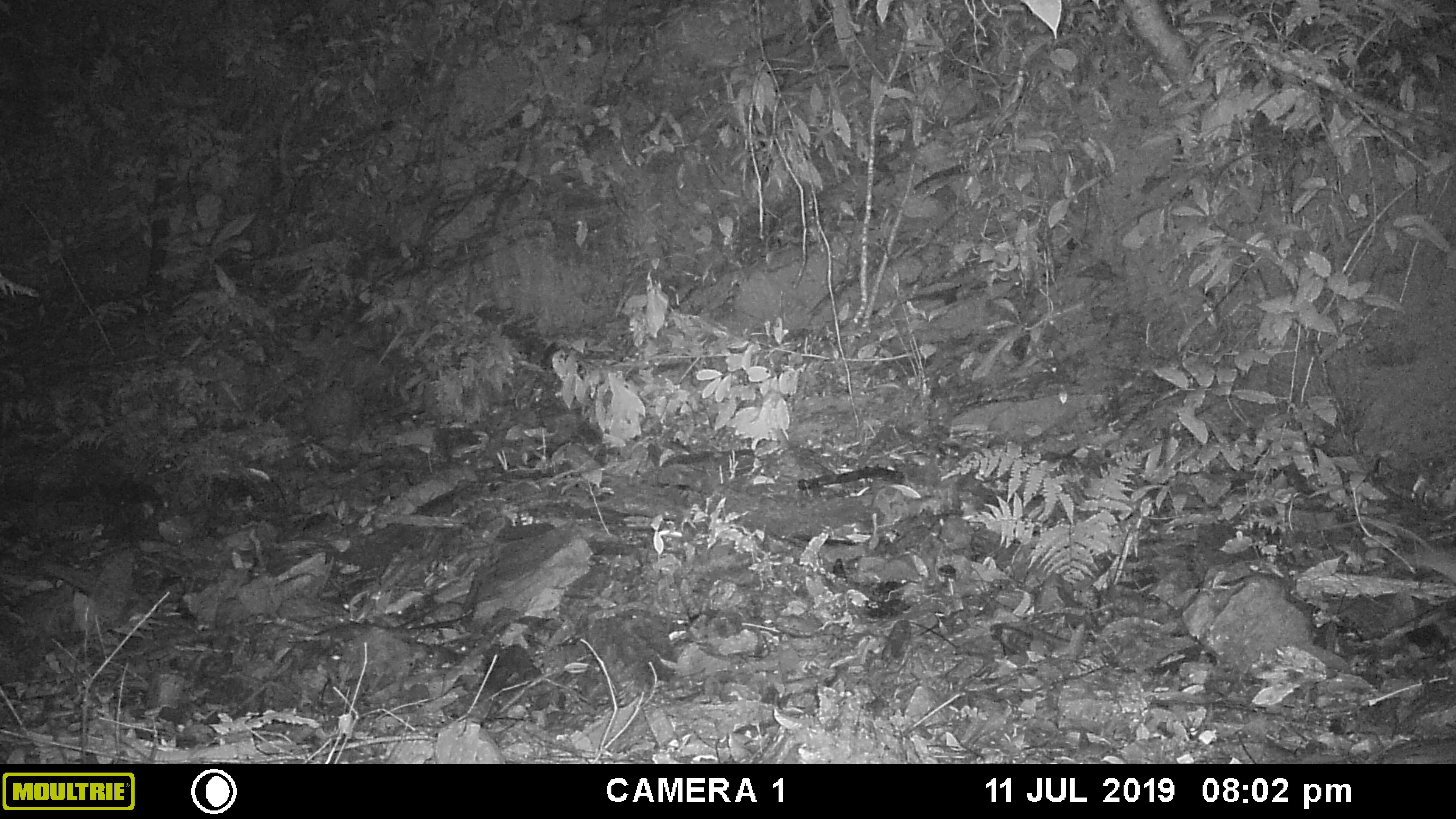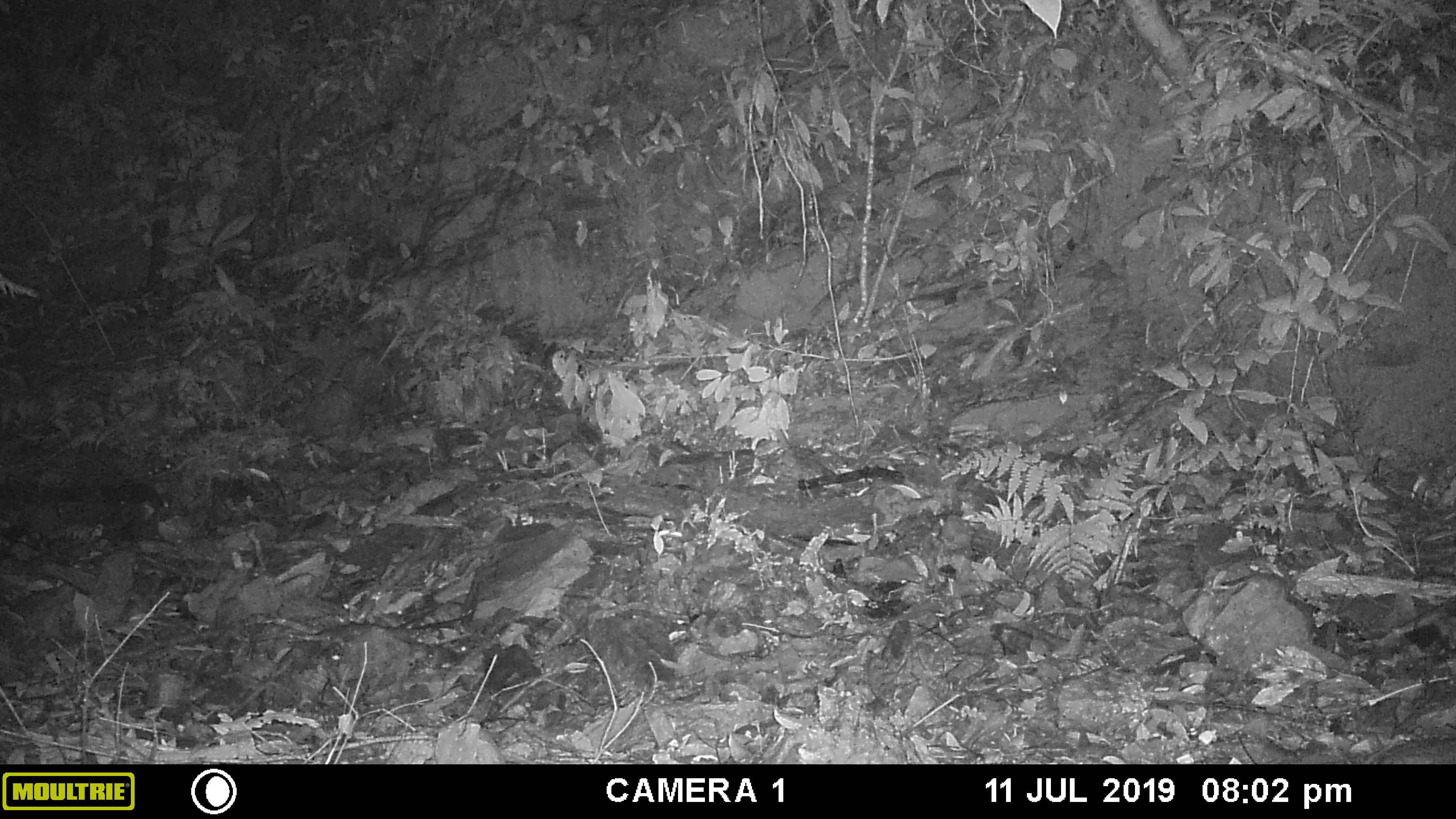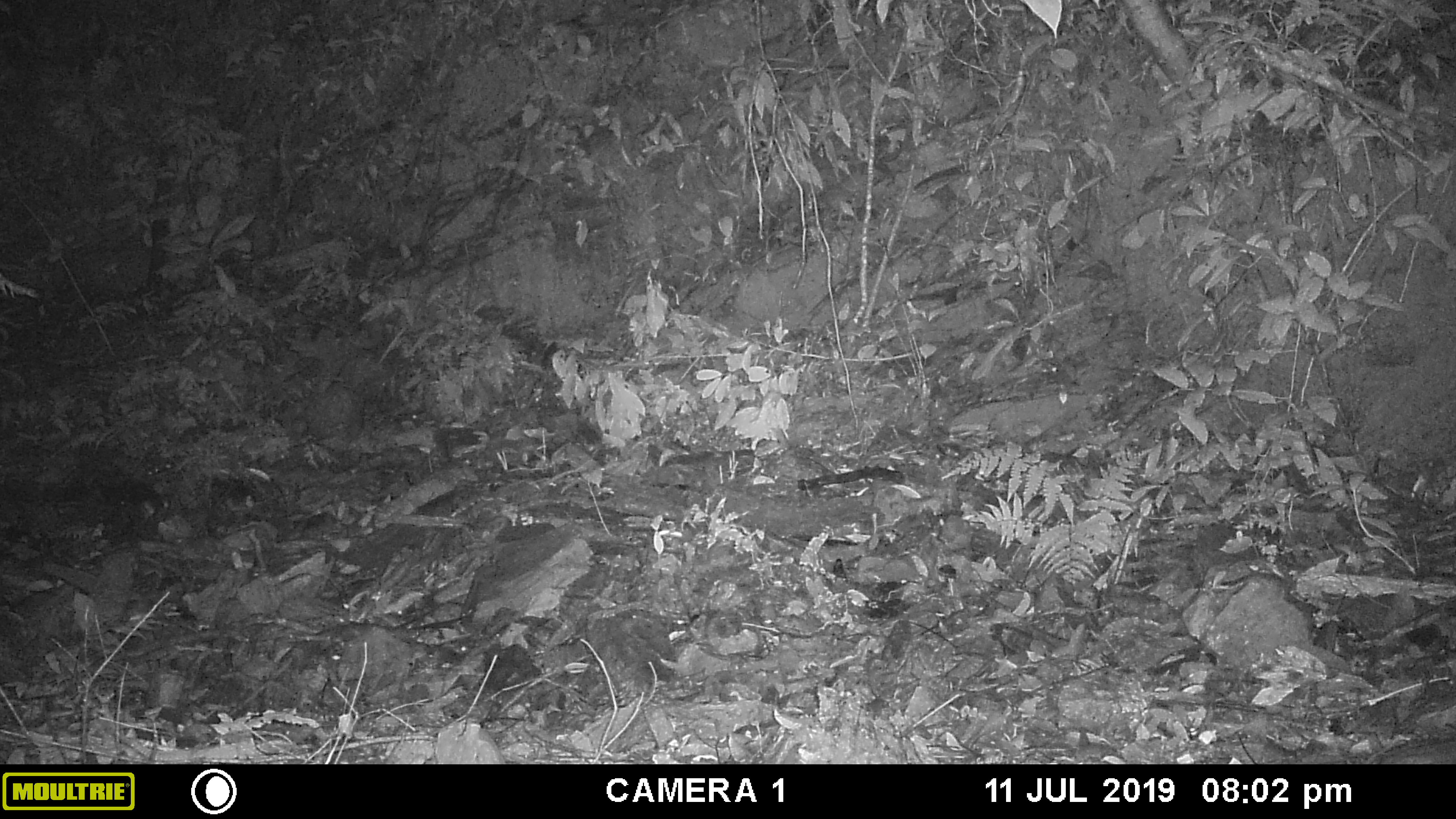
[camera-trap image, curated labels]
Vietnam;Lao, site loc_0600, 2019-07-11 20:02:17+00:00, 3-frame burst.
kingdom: Animalia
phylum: Chordata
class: Mammalia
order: Rodentia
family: Muridae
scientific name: Muridae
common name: old-world mice and rats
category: unidentified murid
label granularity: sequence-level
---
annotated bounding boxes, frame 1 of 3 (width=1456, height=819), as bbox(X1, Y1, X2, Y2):
unidentified murid: bbox(1398, 544, 1456, 584)